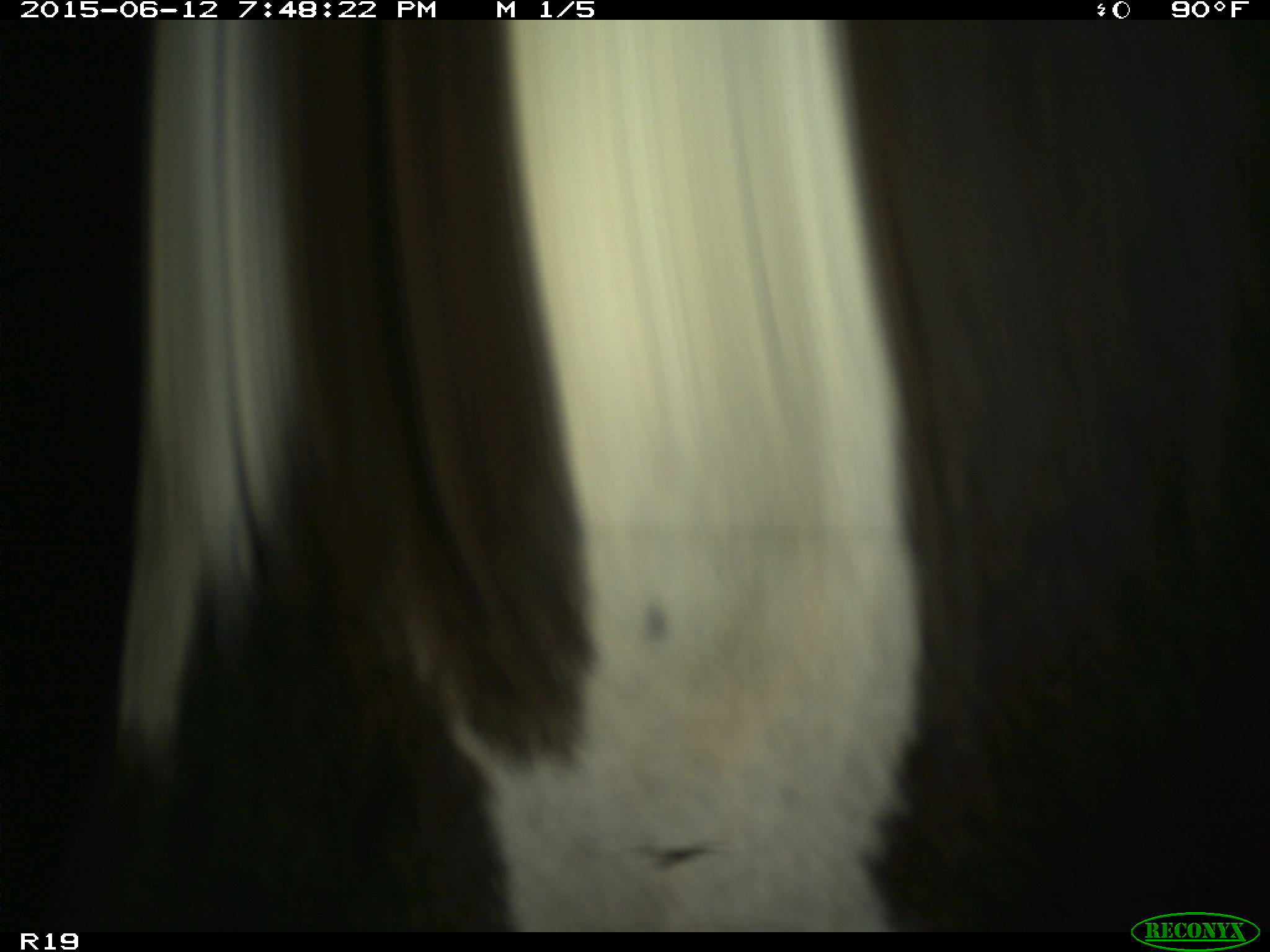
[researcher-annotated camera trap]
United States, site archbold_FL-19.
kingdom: Animalia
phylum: Chordata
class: Mammalia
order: Artiodactyla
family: Bovidae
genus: Bos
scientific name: Bos taurus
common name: domestic cow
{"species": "Bos taurus (domestic cow)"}